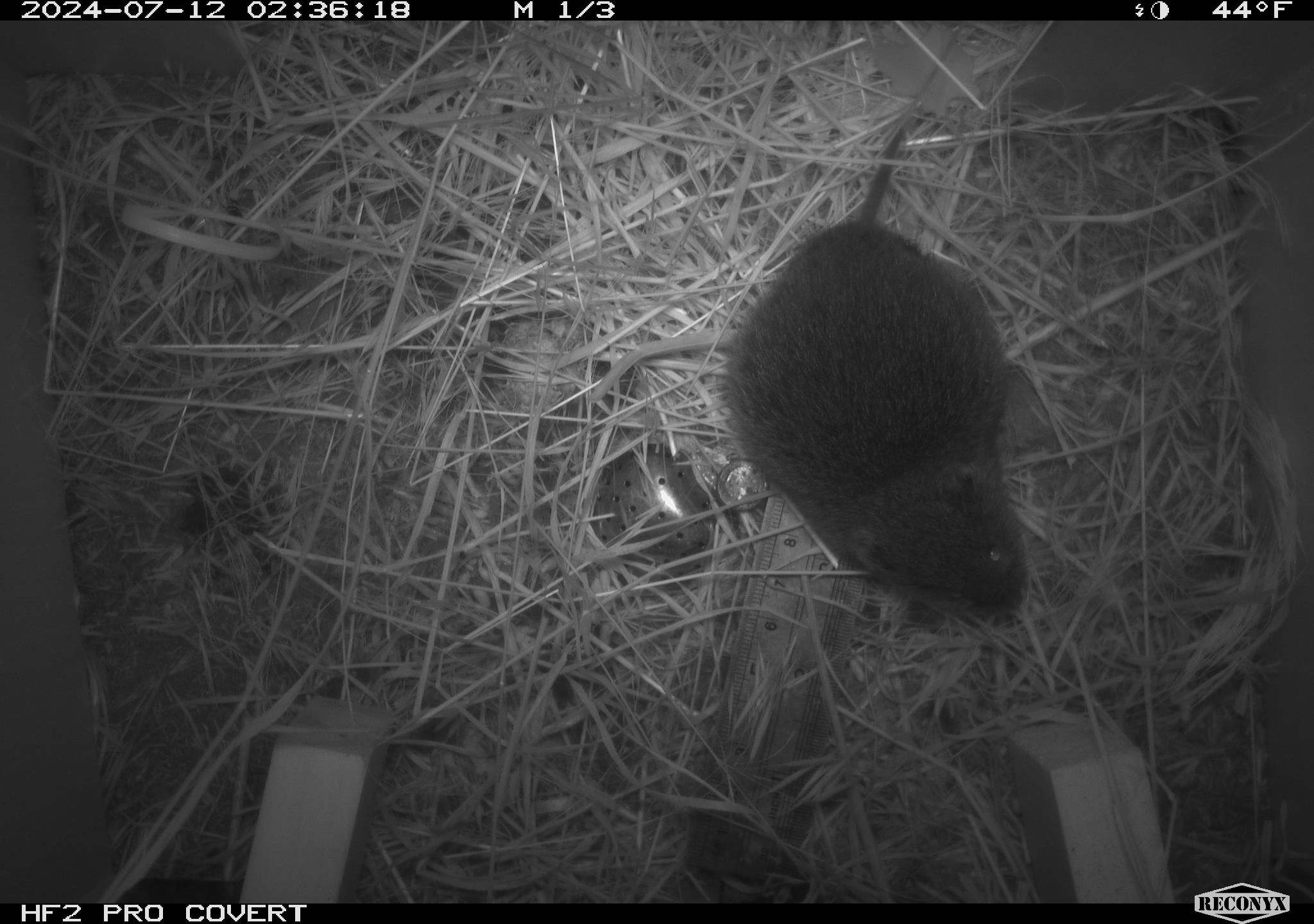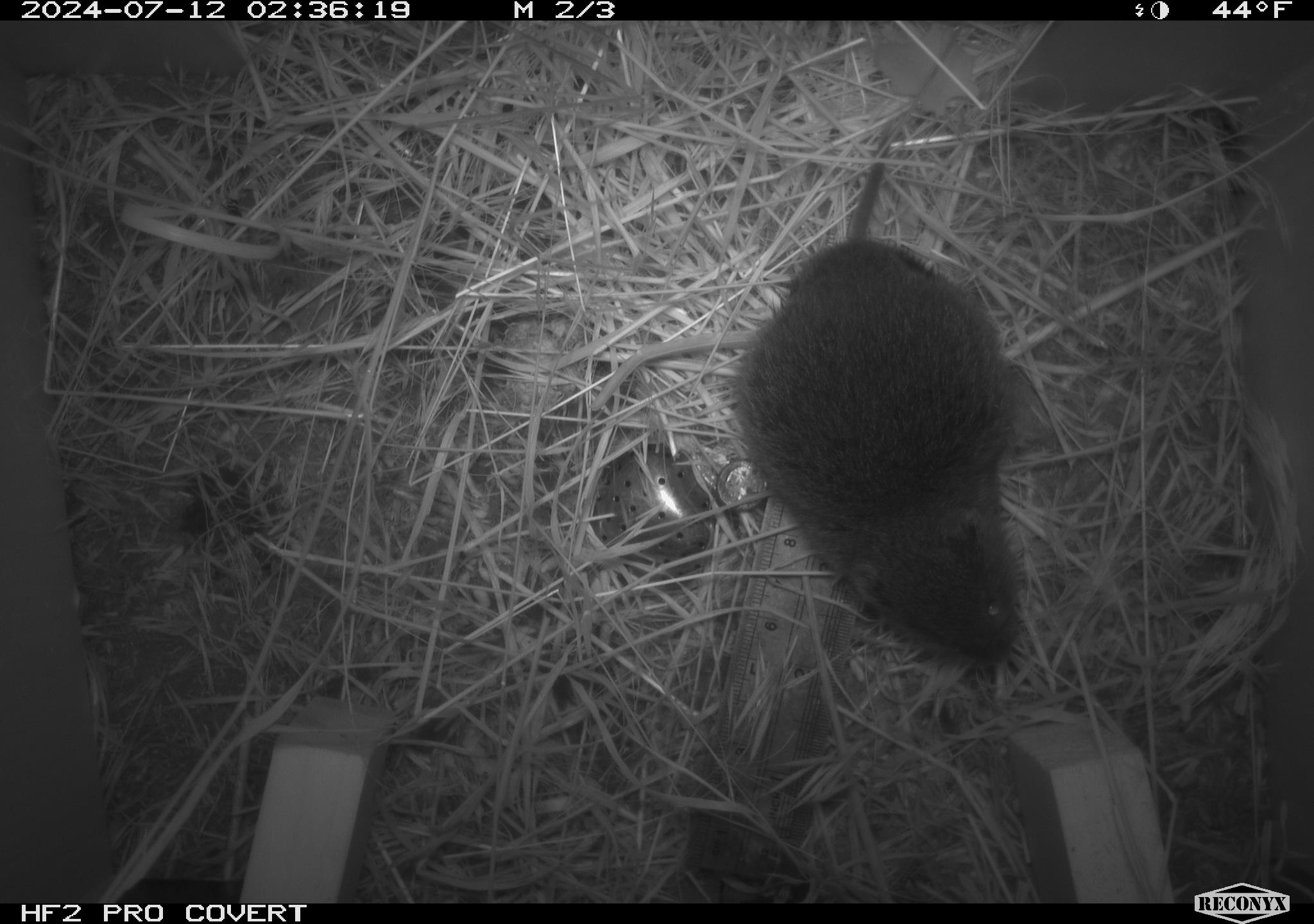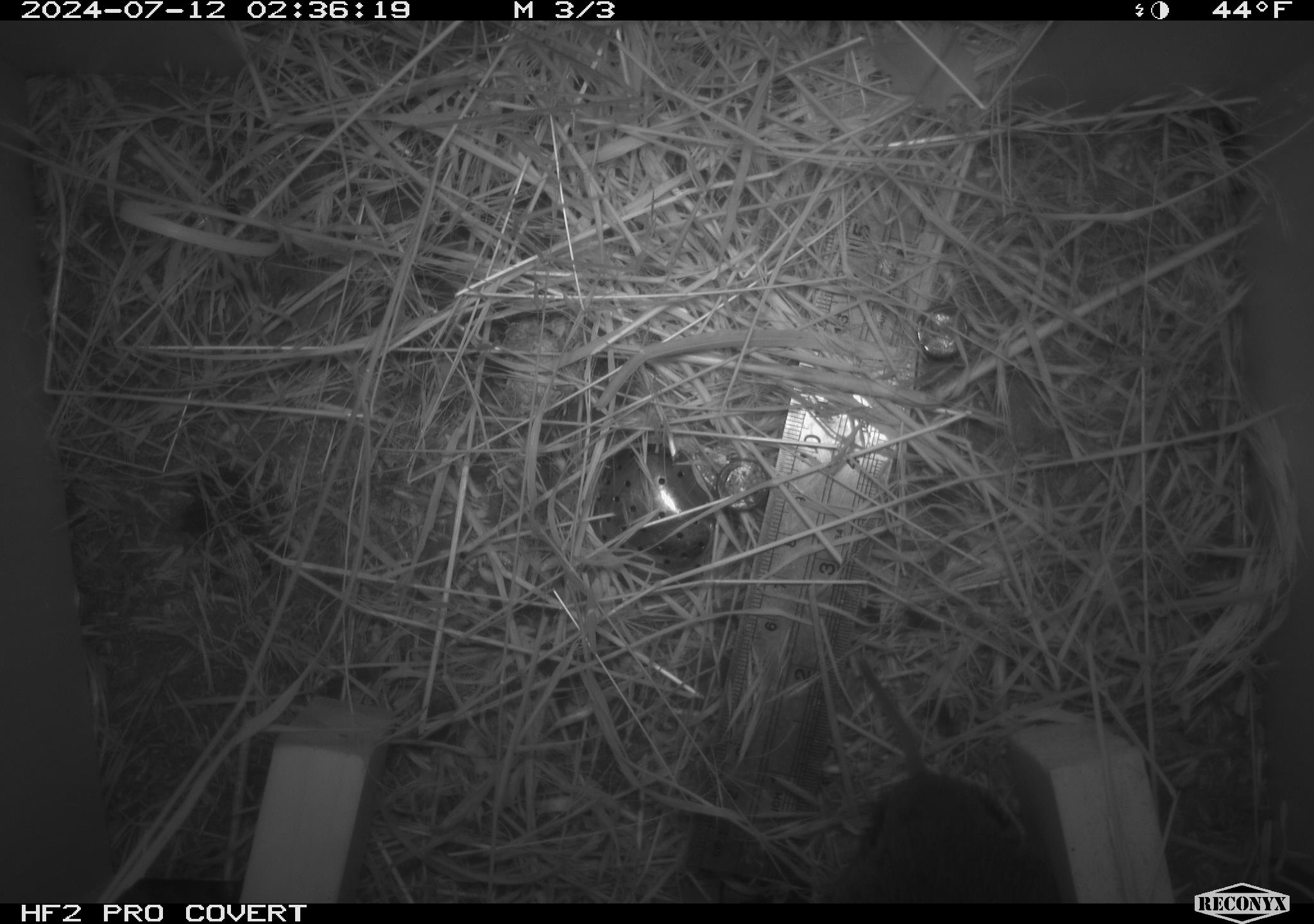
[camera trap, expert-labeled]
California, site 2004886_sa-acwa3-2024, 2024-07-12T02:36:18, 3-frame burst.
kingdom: Animalia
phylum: Chordata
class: Mammalia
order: Rodentia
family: Cricetidae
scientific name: Arvicolinae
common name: voles, lemmings, and muskrats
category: arvicolinae subfamily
Arvicolinae subfamily (voles, lemmings, and muskrats) (Arvicolinae).